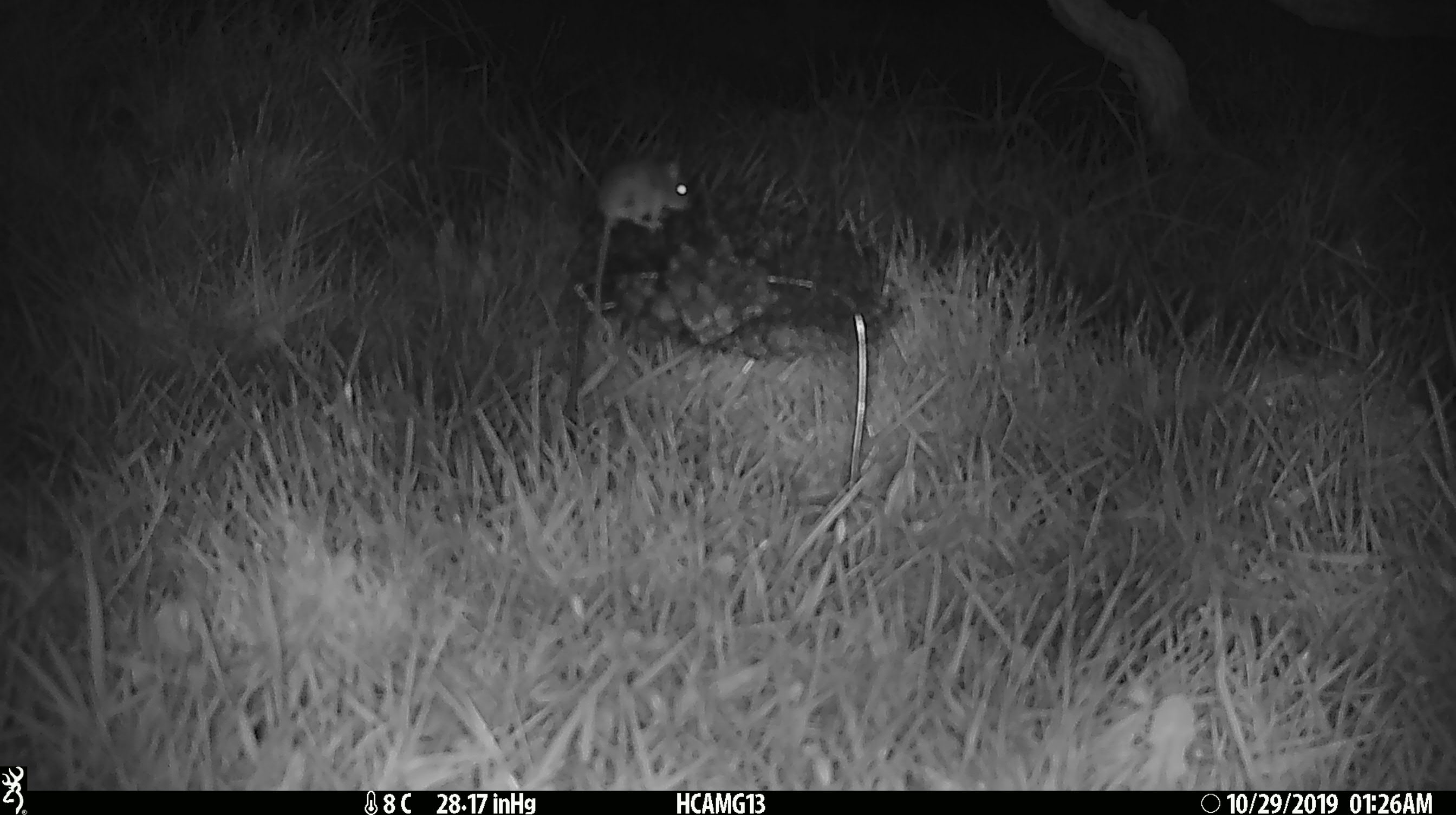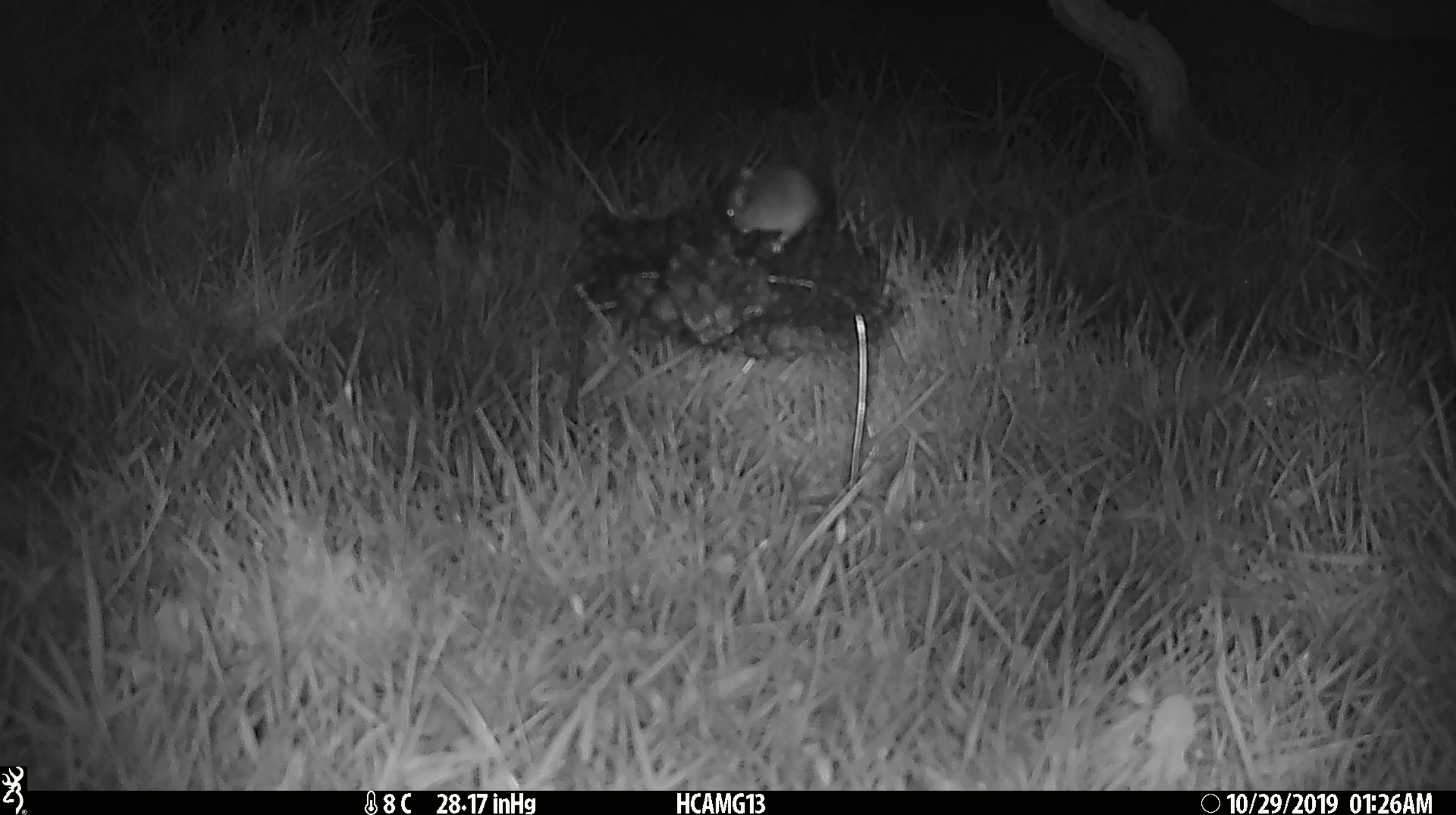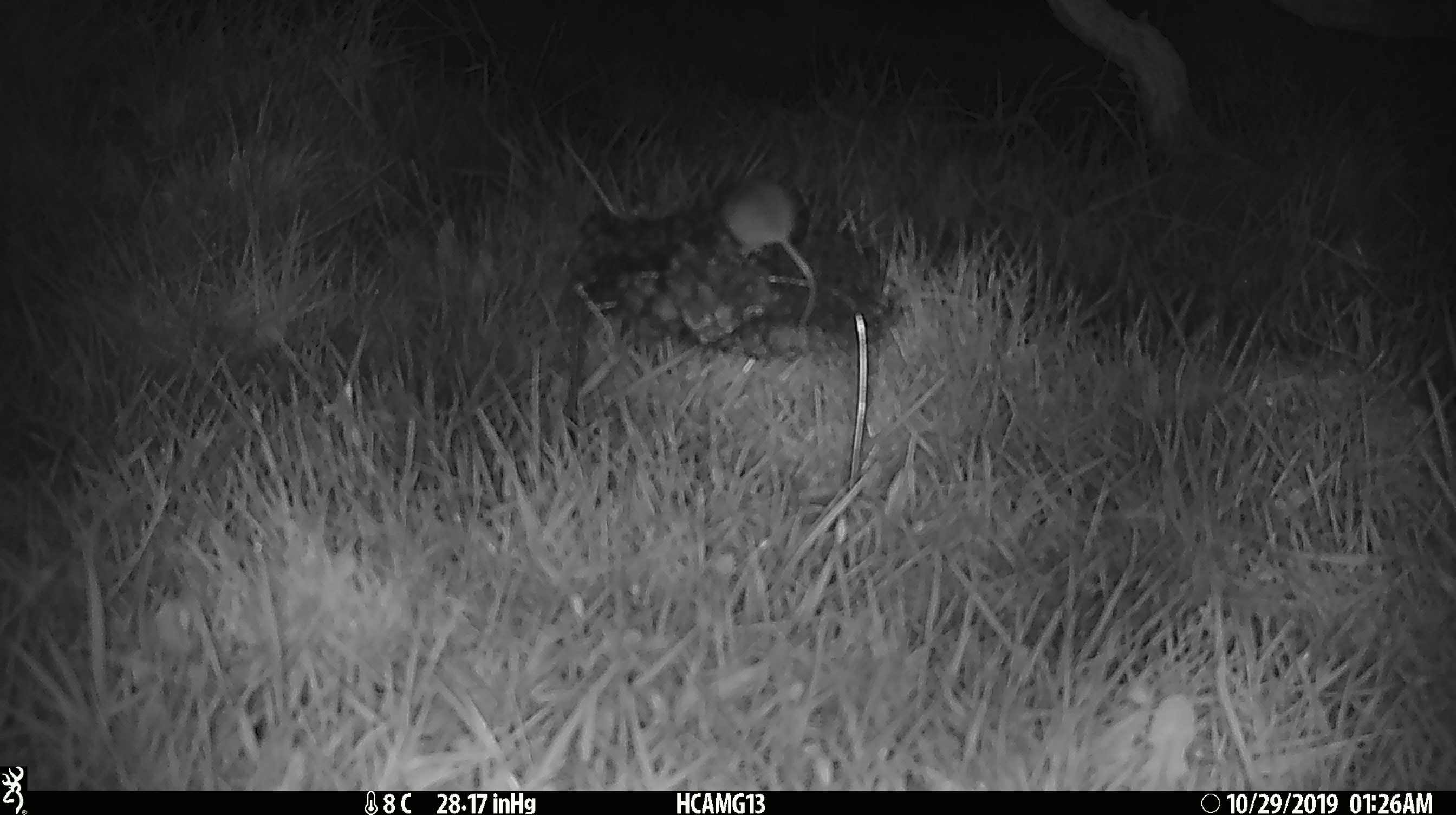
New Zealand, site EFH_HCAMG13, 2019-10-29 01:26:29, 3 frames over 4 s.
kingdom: Animalia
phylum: Chordata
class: Mammalia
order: Rodentia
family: Muridae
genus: Mus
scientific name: Mus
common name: mouse